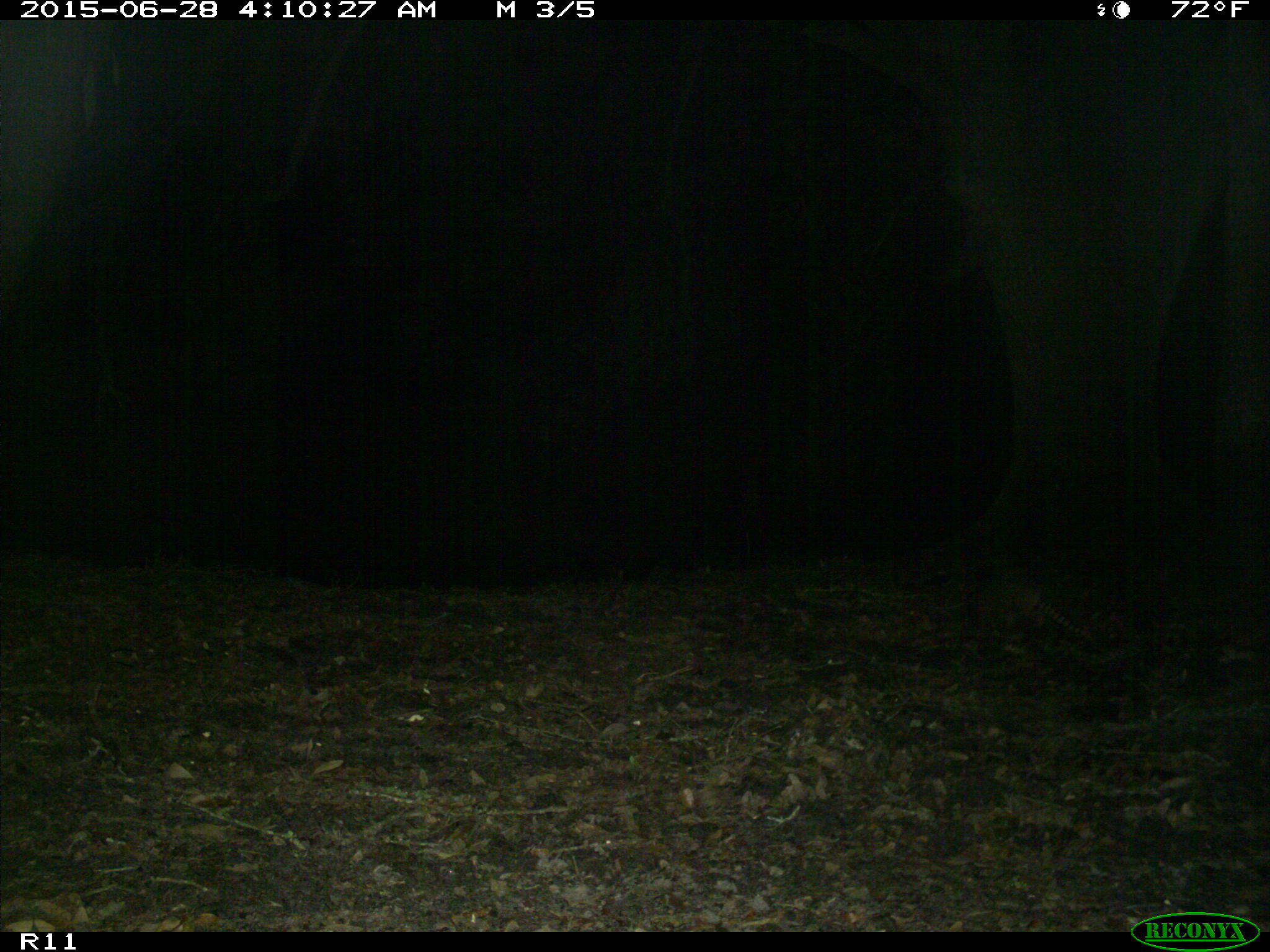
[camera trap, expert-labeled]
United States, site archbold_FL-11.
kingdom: Animalia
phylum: Chordata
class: Mammalia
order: Cingulata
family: Dasypodidae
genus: Dasypus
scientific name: Dasypus novemcinctus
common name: nine-banded armadillo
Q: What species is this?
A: Dasypus novemcinctus (nine-banded armadillo).